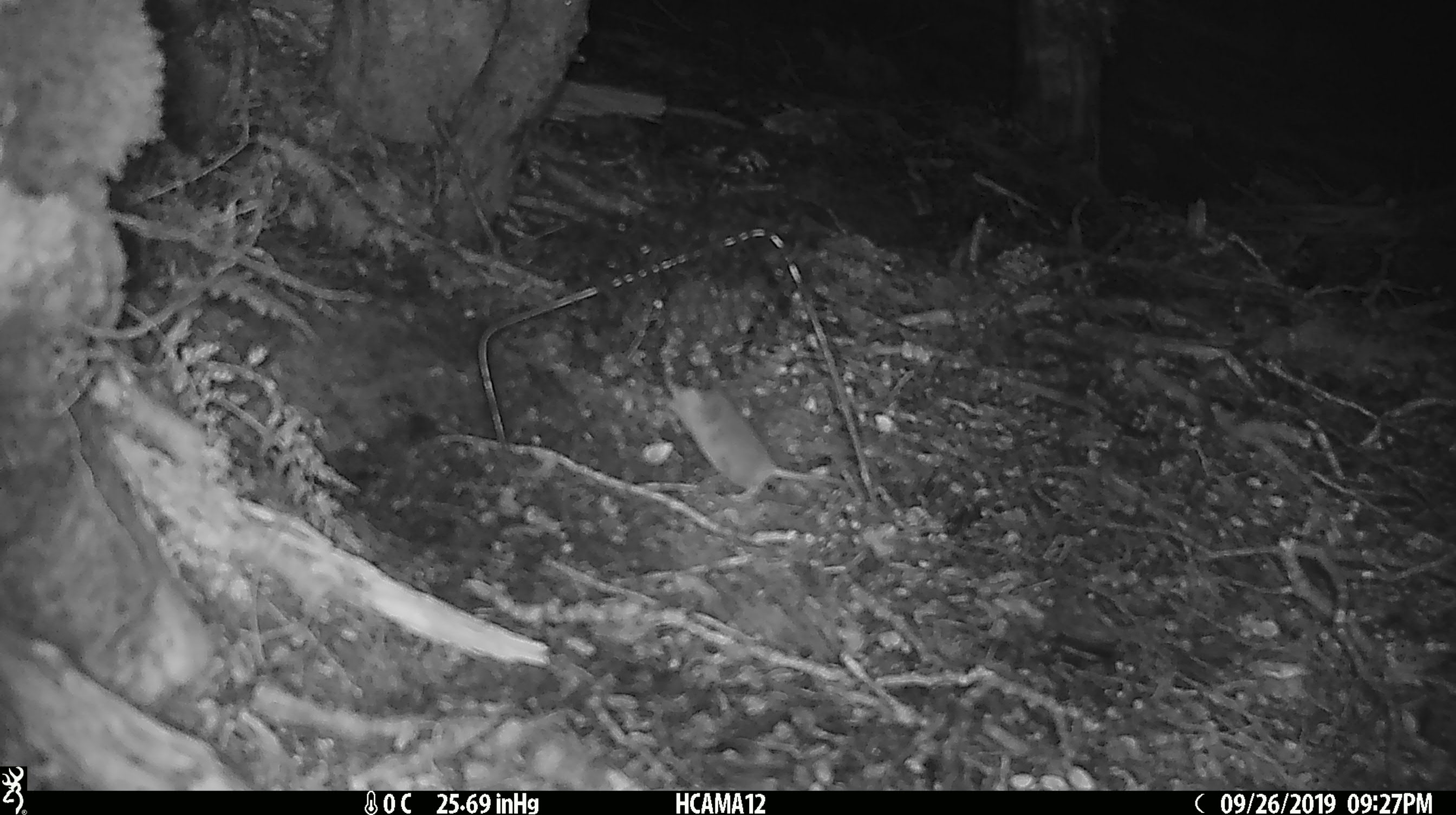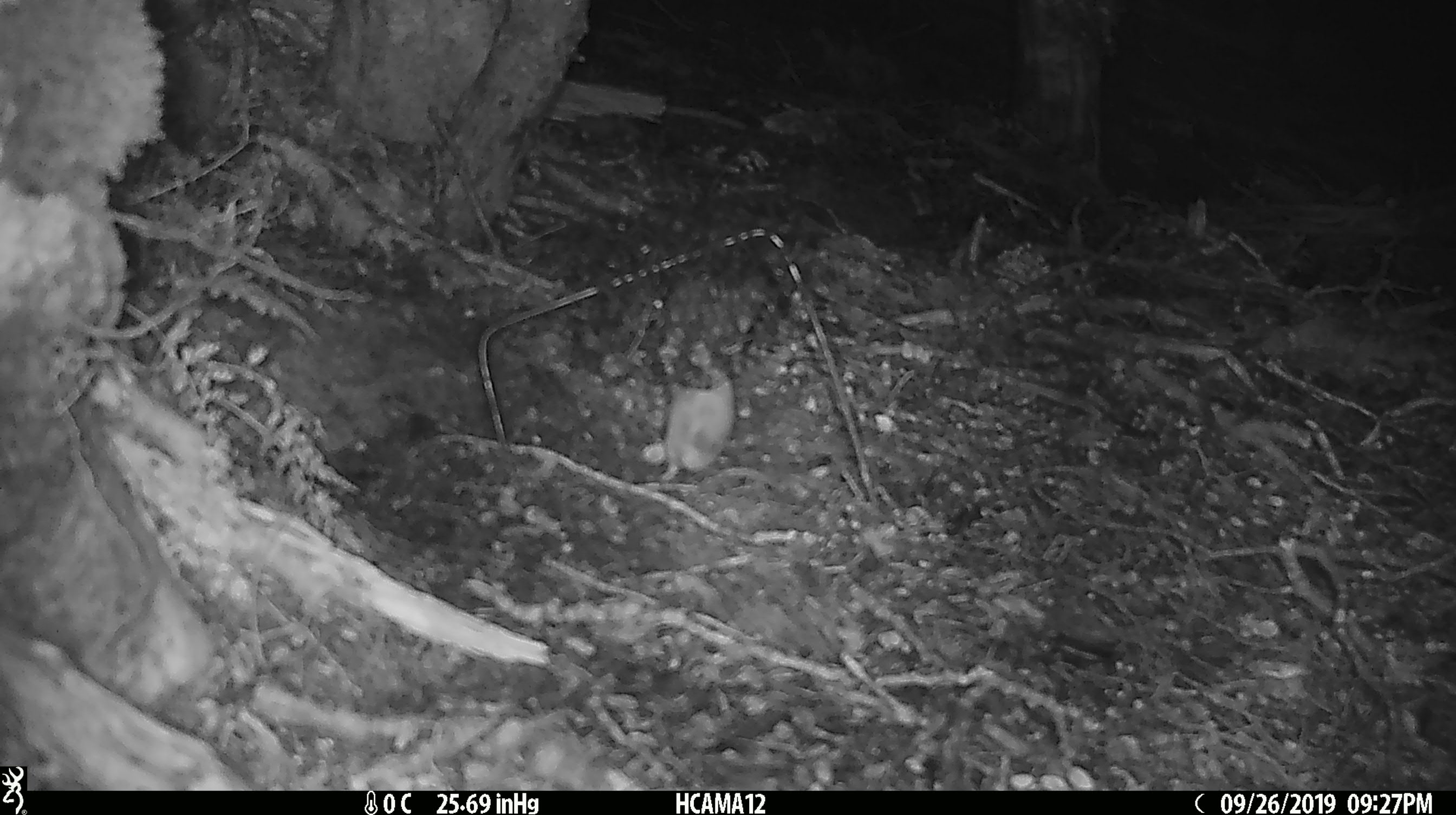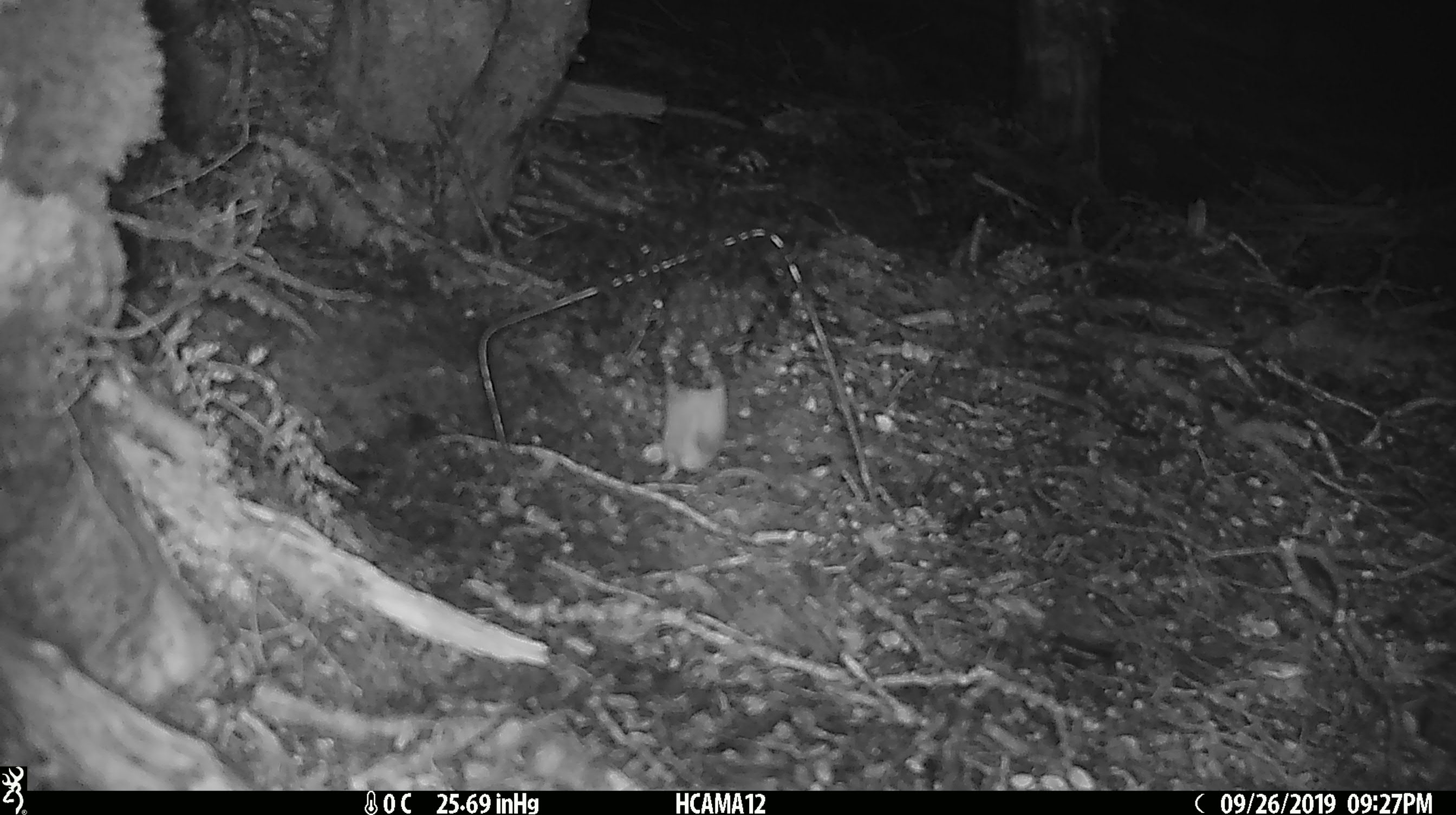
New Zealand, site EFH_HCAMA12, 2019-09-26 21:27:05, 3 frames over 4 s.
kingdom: Animalia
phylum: Chordata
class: Mammalia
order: Rodentia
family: Muridae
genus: Mus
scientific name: Mus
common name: mouse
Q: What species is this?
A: Mouse (Mus).